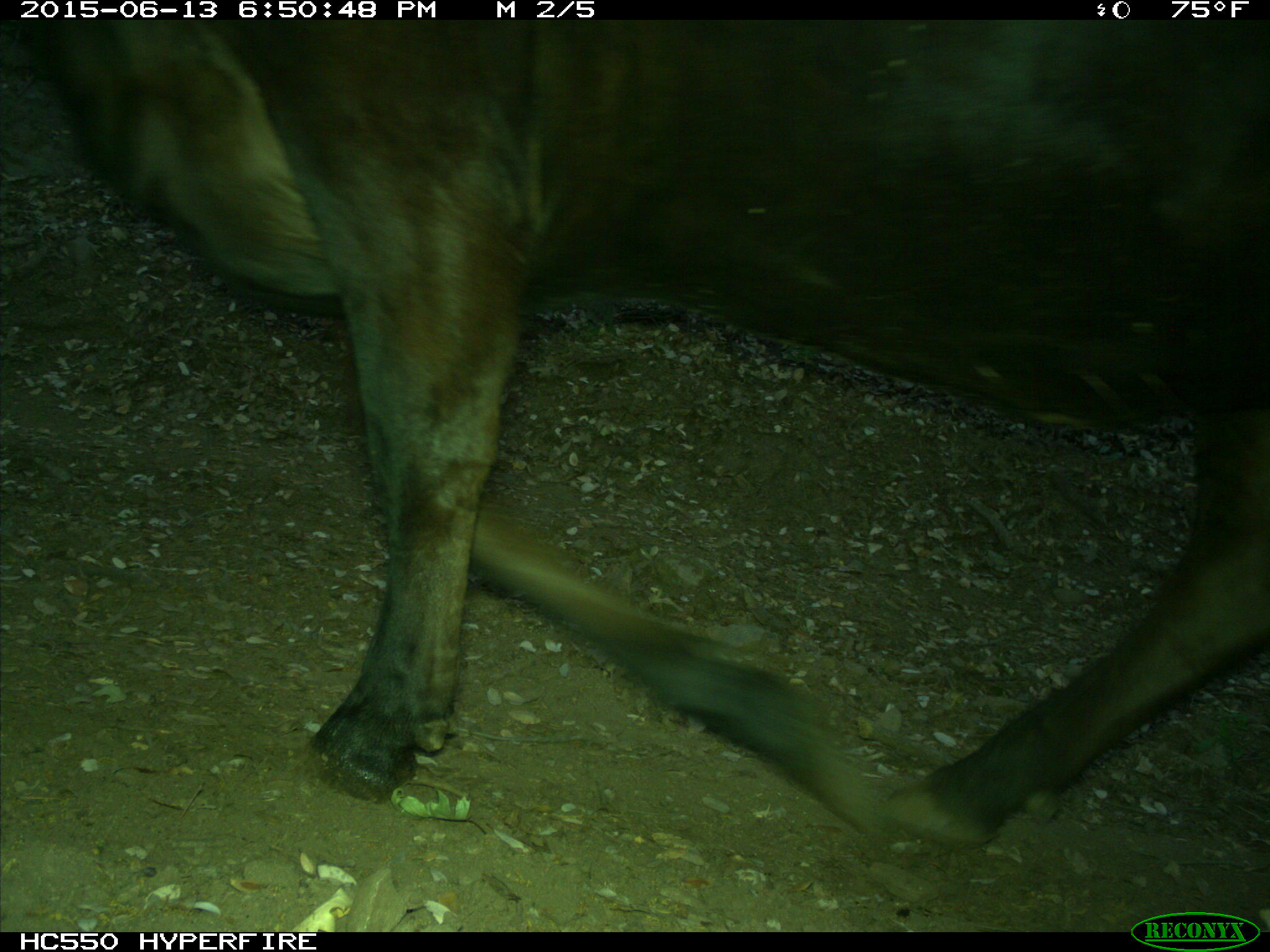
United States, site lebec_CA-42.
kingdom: Animalia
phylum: Chordata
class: Mammalia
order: Artiodactyla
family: Bovidae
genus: Bos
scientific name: Bos taurus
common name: domestic cow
Bos taurus (domestic cow).